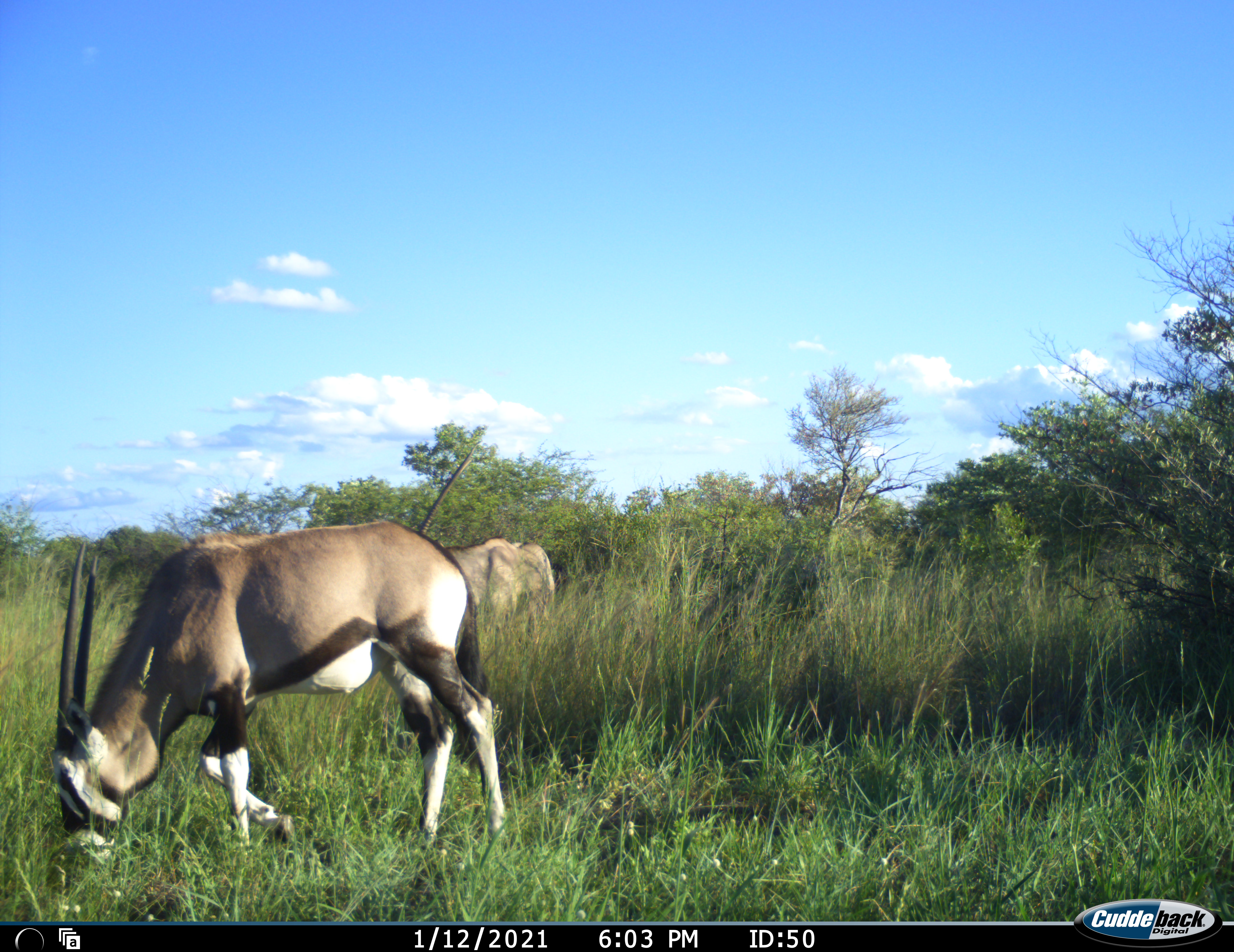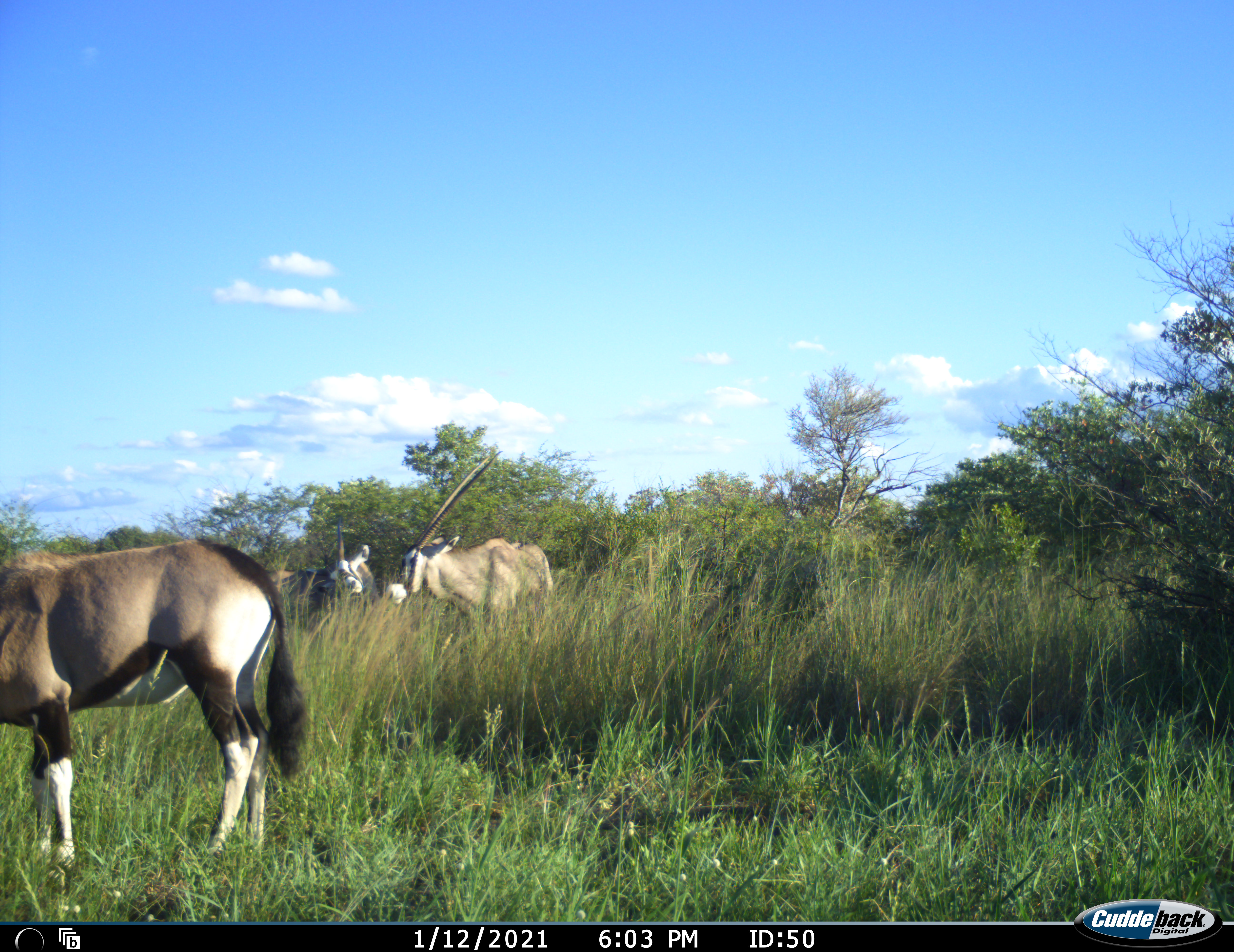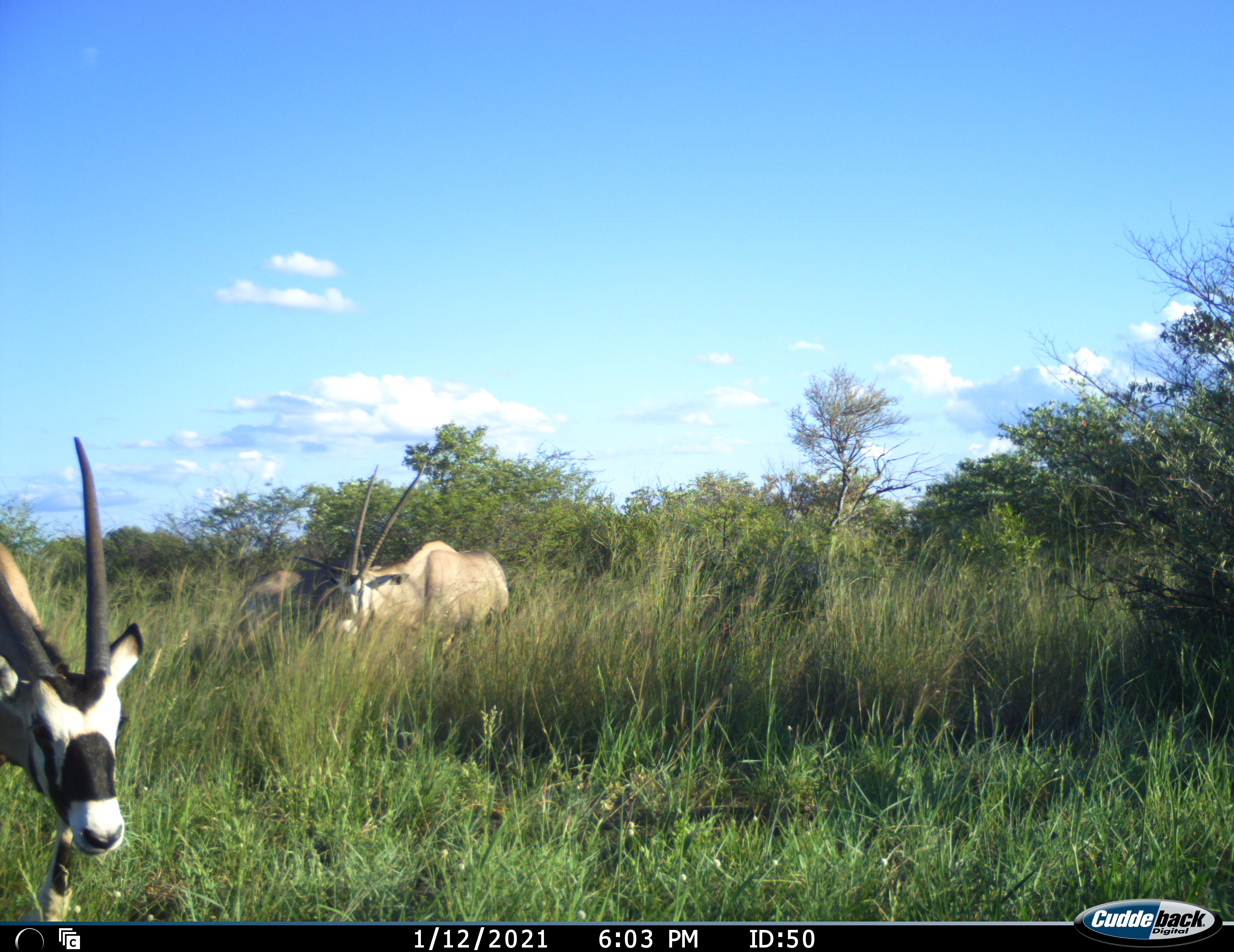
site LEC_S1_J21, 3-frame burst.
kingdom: Animalia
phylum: Chordata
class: Mammalia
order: Artiodactyla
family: Bovidae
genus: Oryx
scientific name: Oryx gazella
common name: gemsbok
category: oryx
Oryx (gemsbok) (Oryx gazella), count 3. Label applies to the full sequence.